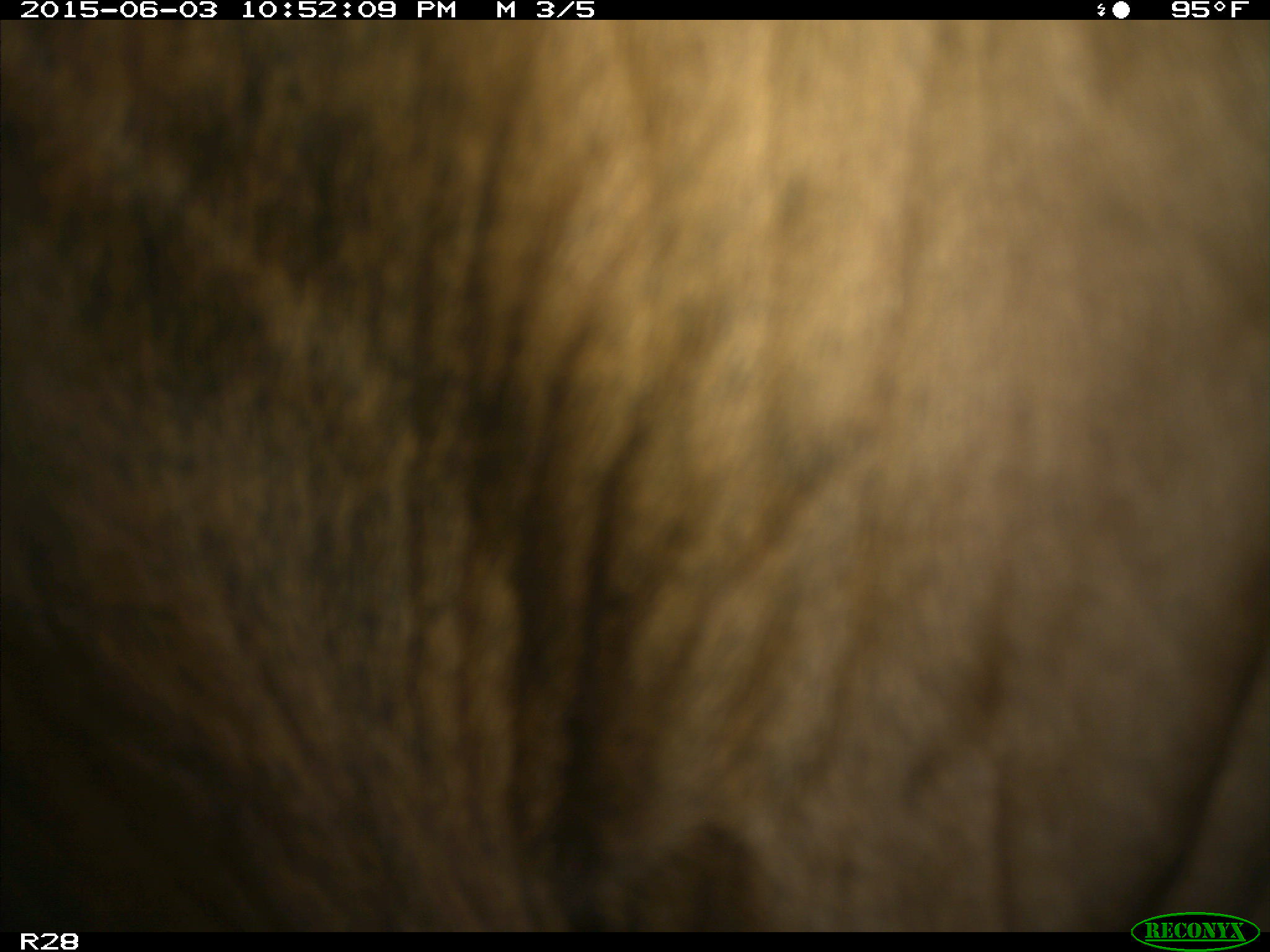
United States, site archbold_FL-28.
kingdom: Animalia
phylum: Chordata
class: Mammalia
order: Artiodactyla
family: Bovidae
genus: Bos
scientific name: Bos taurus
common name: domestic cow